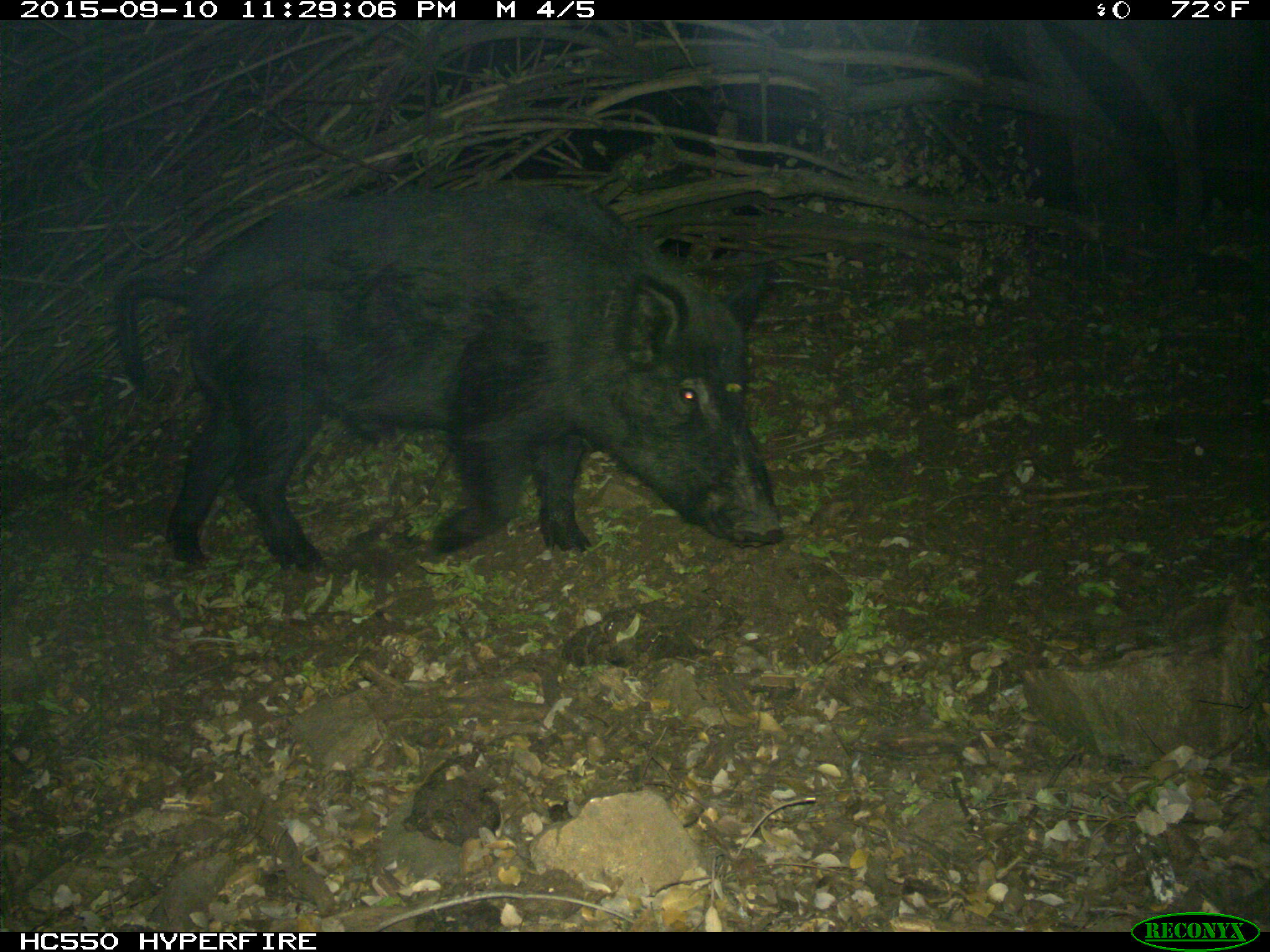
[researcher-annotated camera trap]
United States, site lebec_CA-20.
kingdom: Animalia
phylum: Chordata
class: Mammalia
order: Artiodactyla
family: Suidae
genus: Sus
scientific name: Sus scrofa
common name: wild boar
Sus scrofa (wild boar).